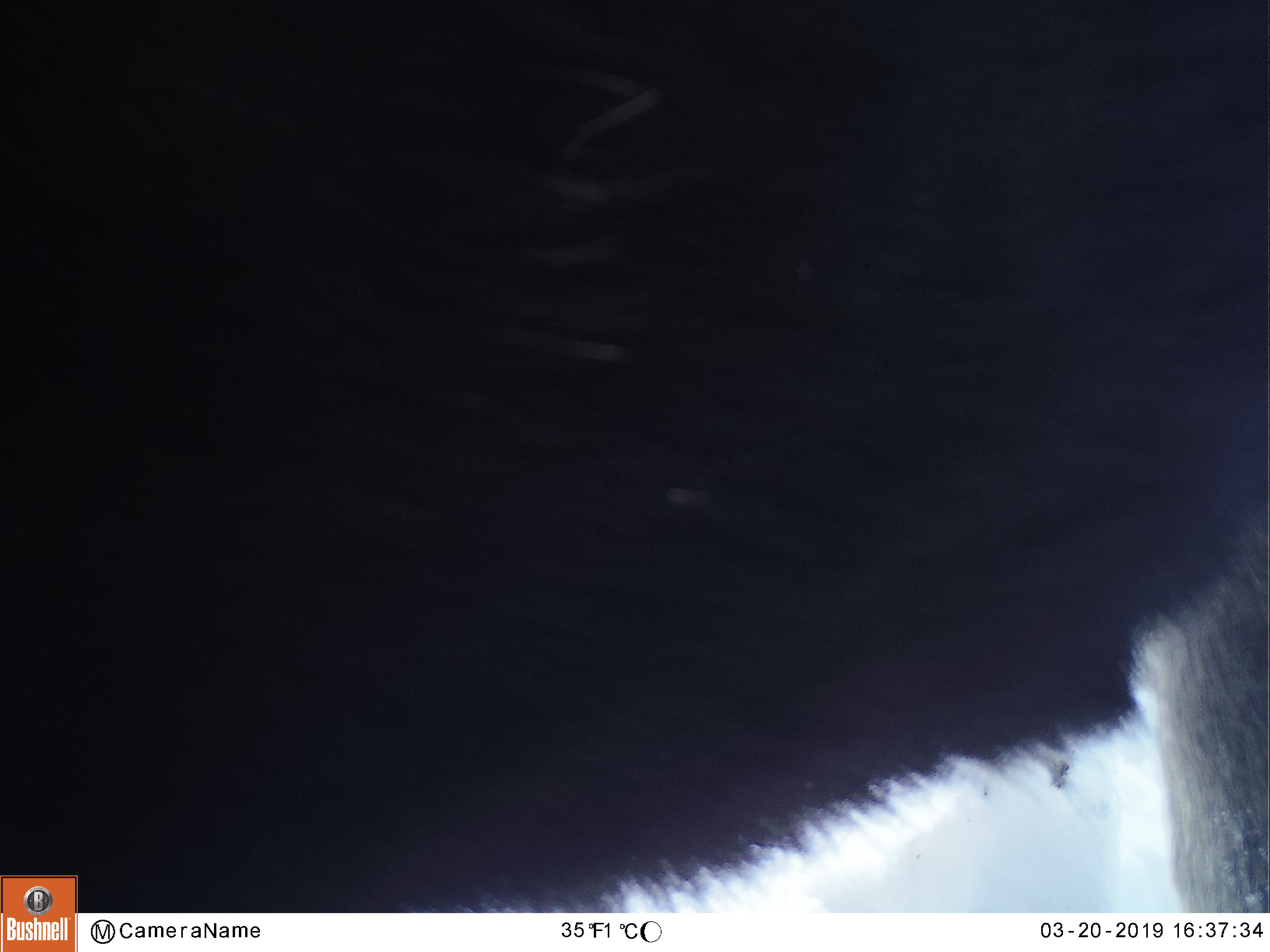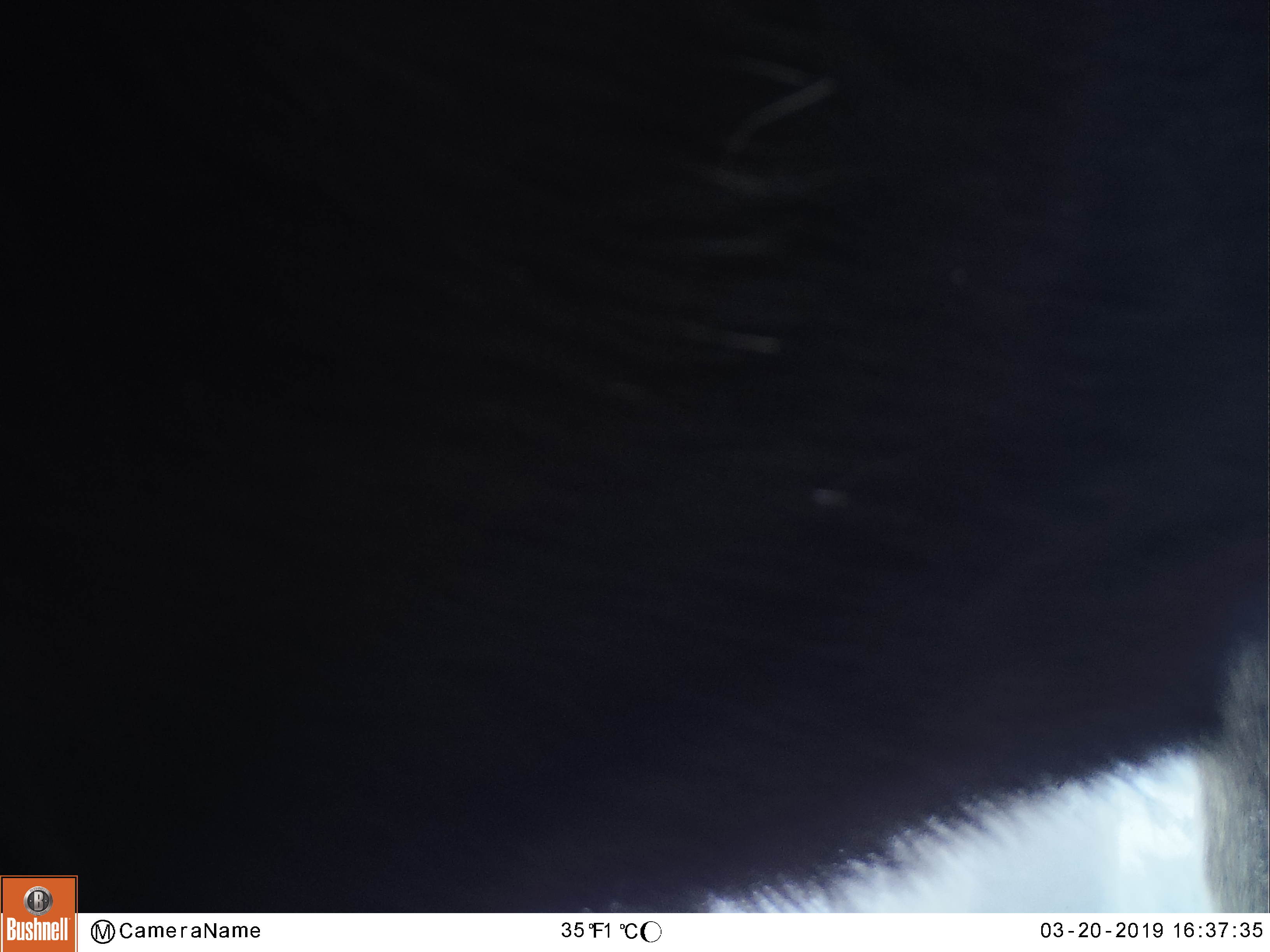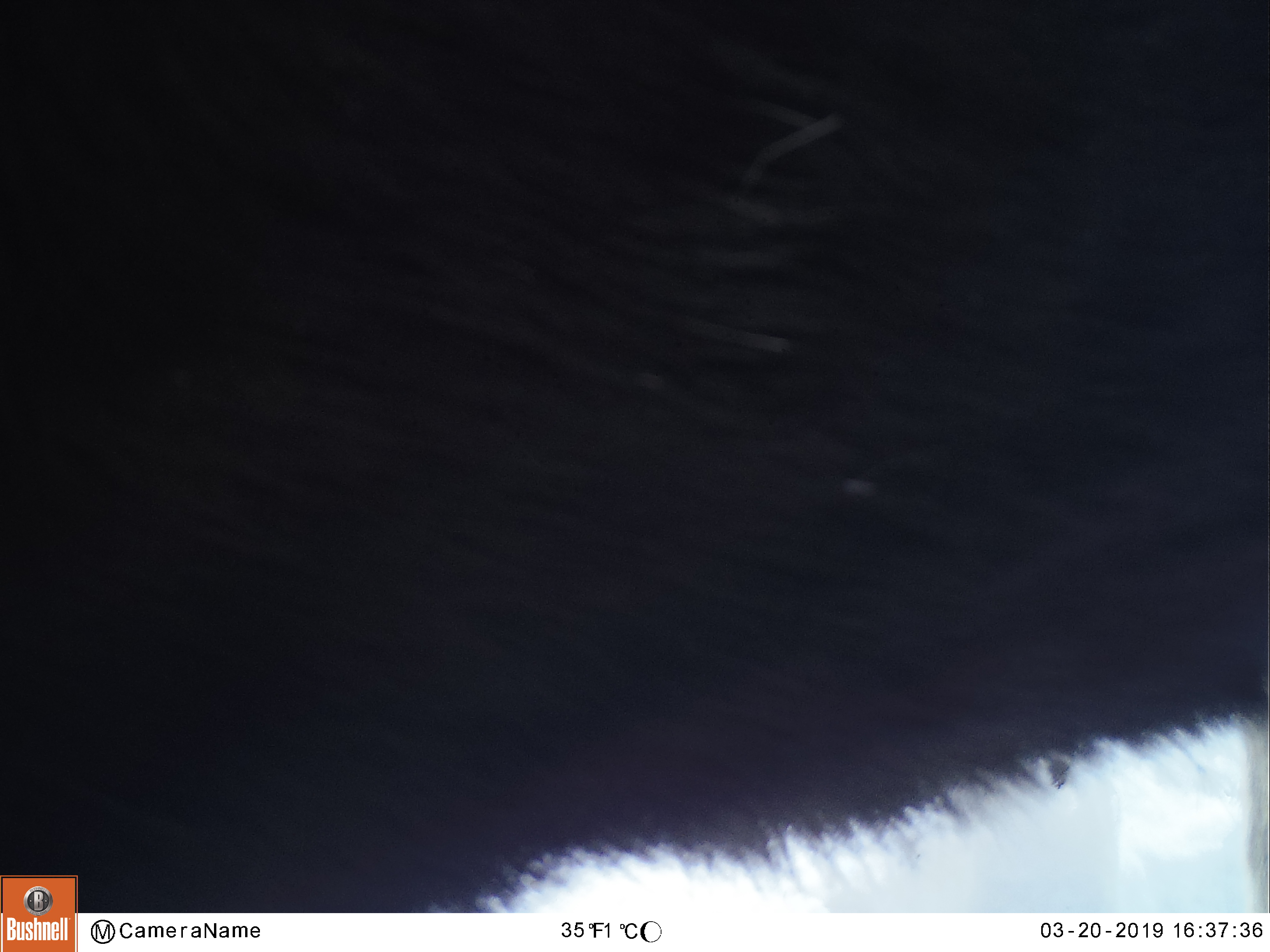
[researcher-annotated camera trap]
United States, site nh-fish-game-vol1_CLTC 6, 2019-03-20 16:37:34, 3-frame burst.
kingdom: Animalia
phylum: Chordata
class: Mammalia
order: Artiodactyla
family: Cervidae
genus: Alces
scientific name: Alces alces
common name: moose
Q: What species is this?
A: Moose (Alces alces).